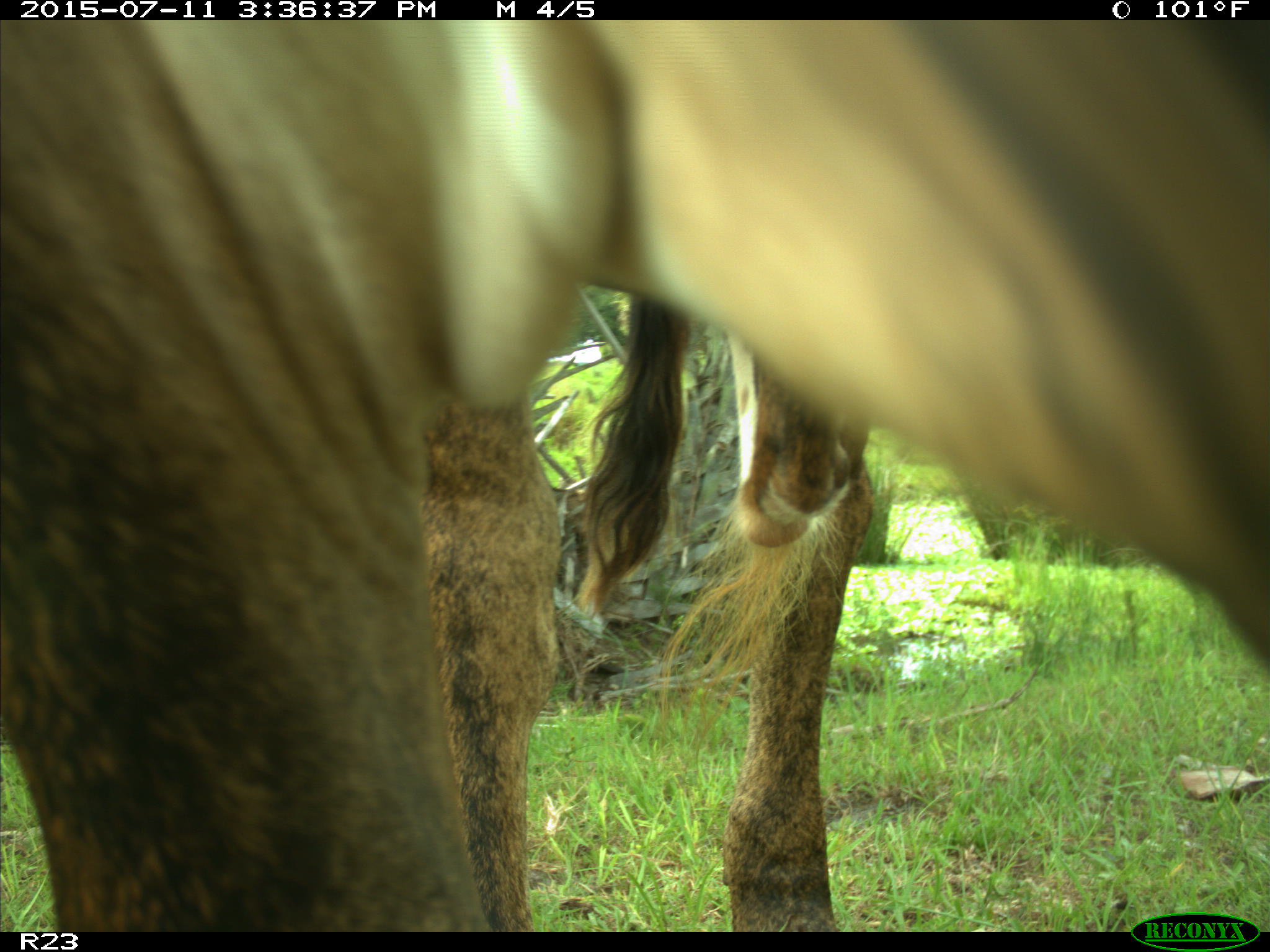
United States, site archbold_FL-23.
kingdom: Animalia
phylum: Chordata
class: Mammalia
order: Artiodactyla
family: Bovidae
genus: Bos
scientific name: Bos taurus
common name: domestic cow